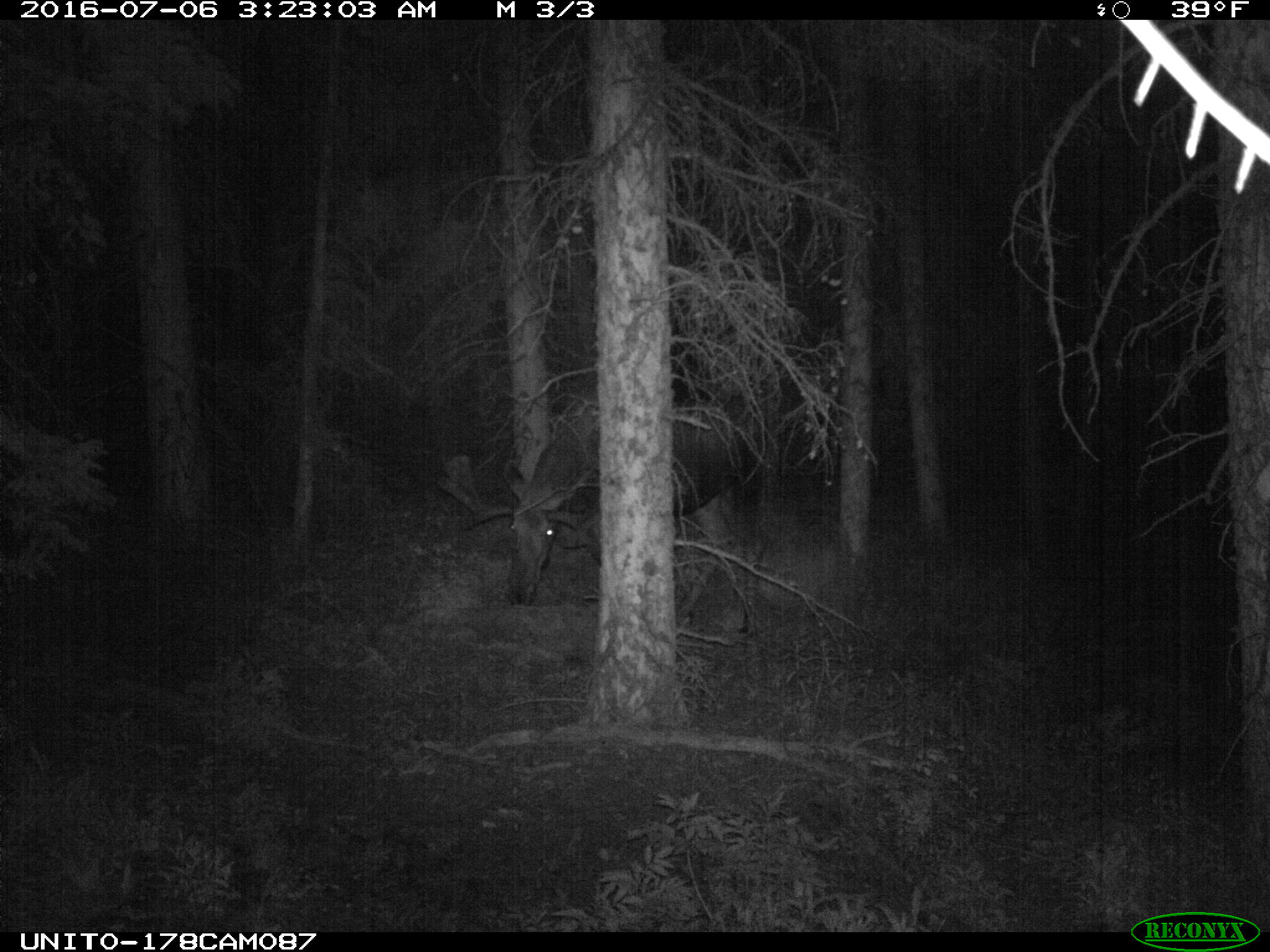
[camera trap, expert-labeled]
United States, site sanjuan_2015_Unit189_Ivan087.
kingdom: Animalia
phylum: Chordata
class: Mammalia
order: Artiodactyla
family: Cervidae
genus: Alces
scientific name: Alces alces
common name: moose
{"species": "Alces alces (moose)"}